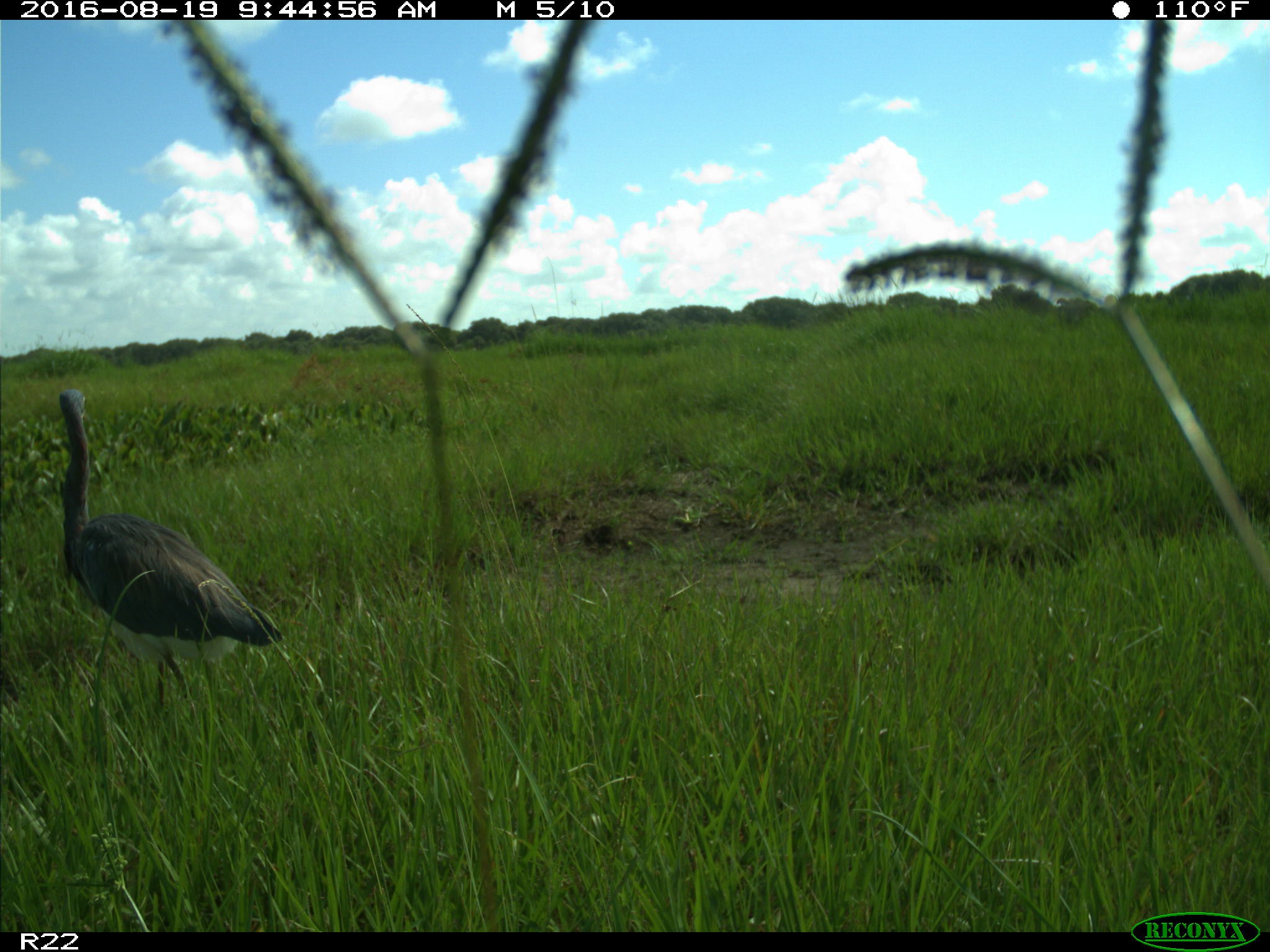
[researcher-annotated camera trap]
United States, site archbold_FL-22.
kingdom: Animalia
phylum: Chordata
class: Aves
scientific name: Aves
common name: birds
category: unidentified bird